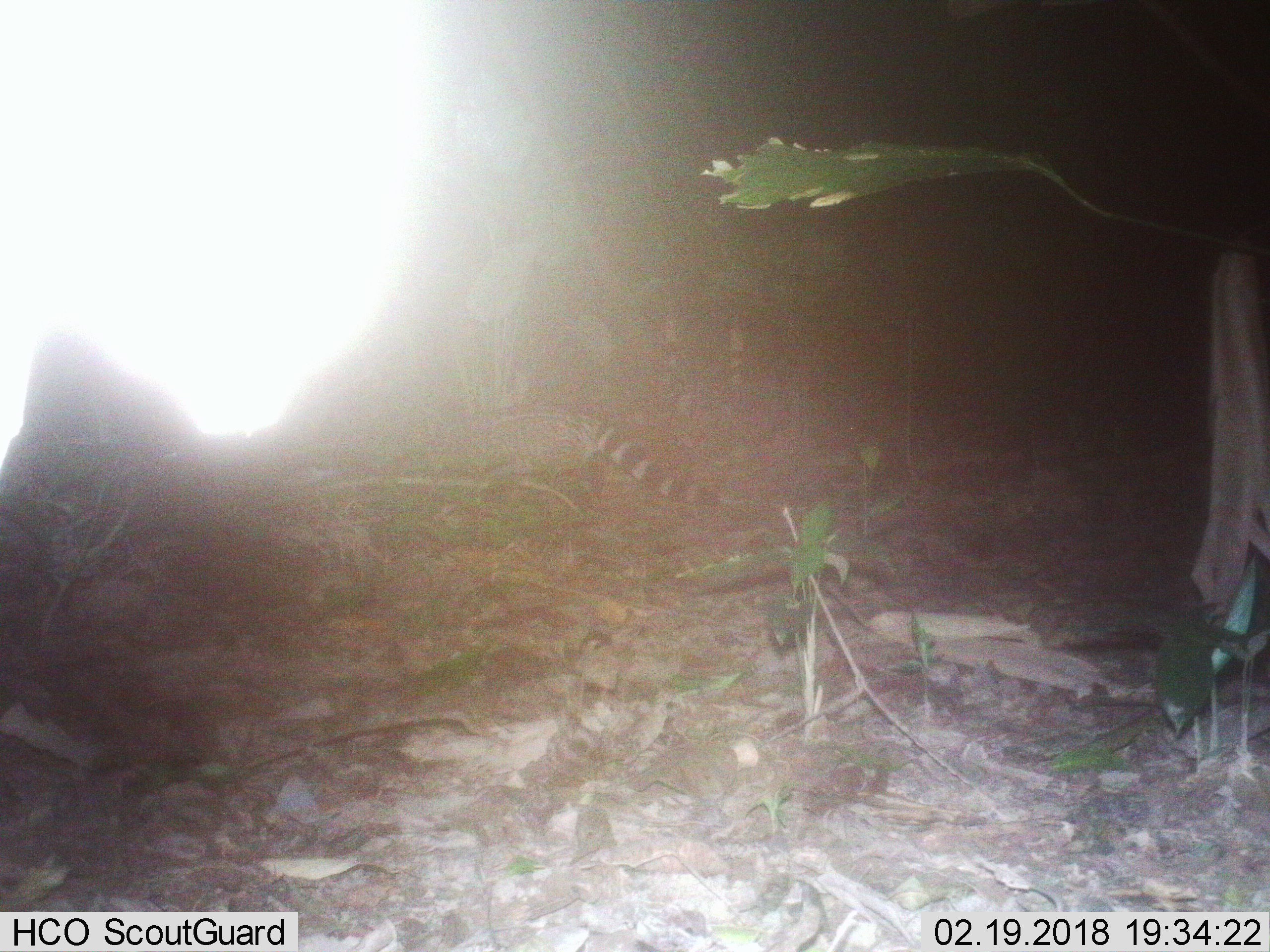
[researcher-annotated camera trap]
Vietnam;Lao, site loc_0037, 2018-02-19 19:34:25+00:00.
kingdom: Animalia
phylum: Chordata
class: Mammalia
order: Carnivora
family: Viverridae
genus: Viverra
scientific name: Viverra zibetha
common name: large indian civet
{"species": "large indian civet (Viverra zibetha)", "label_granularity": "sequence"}